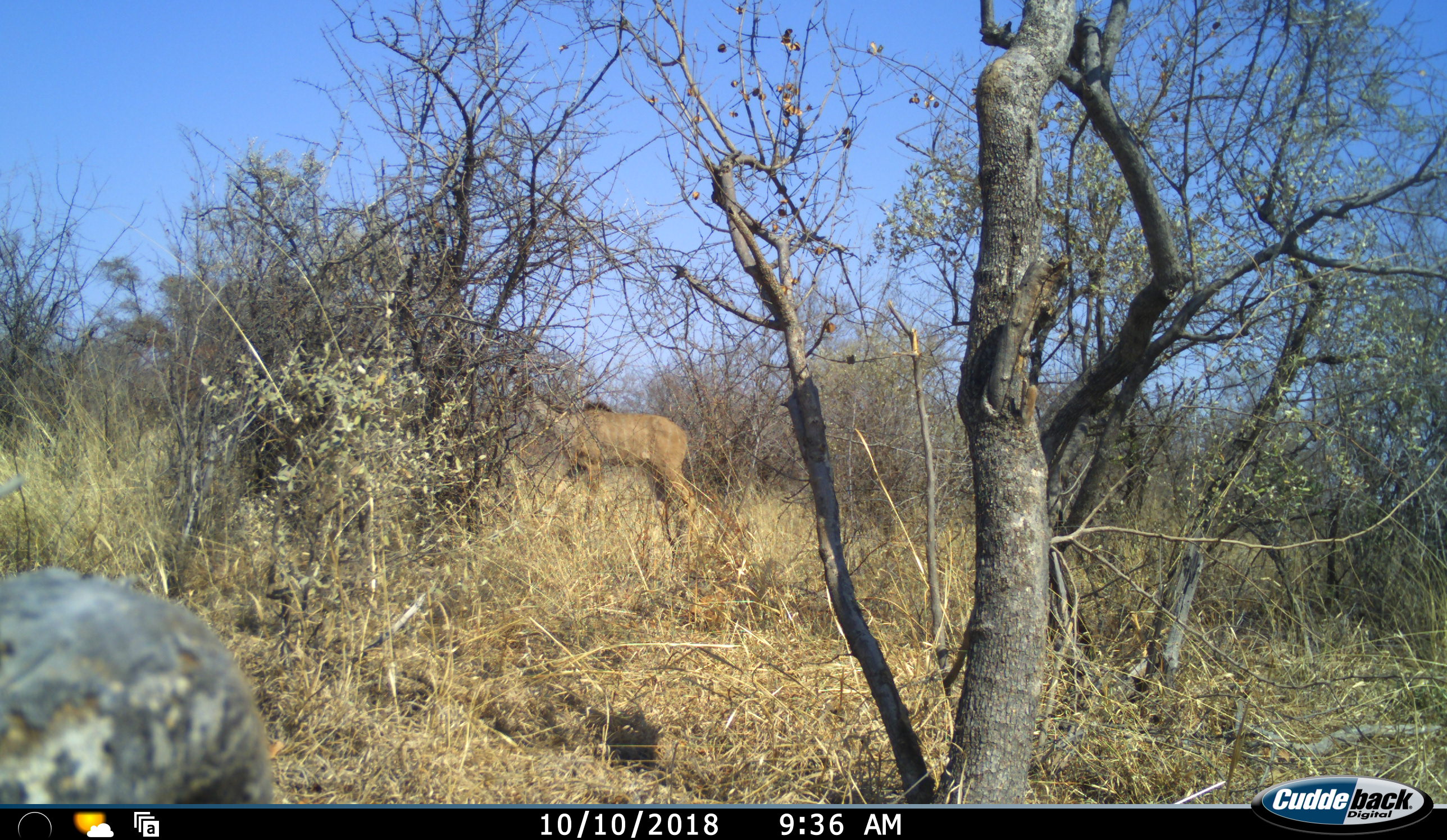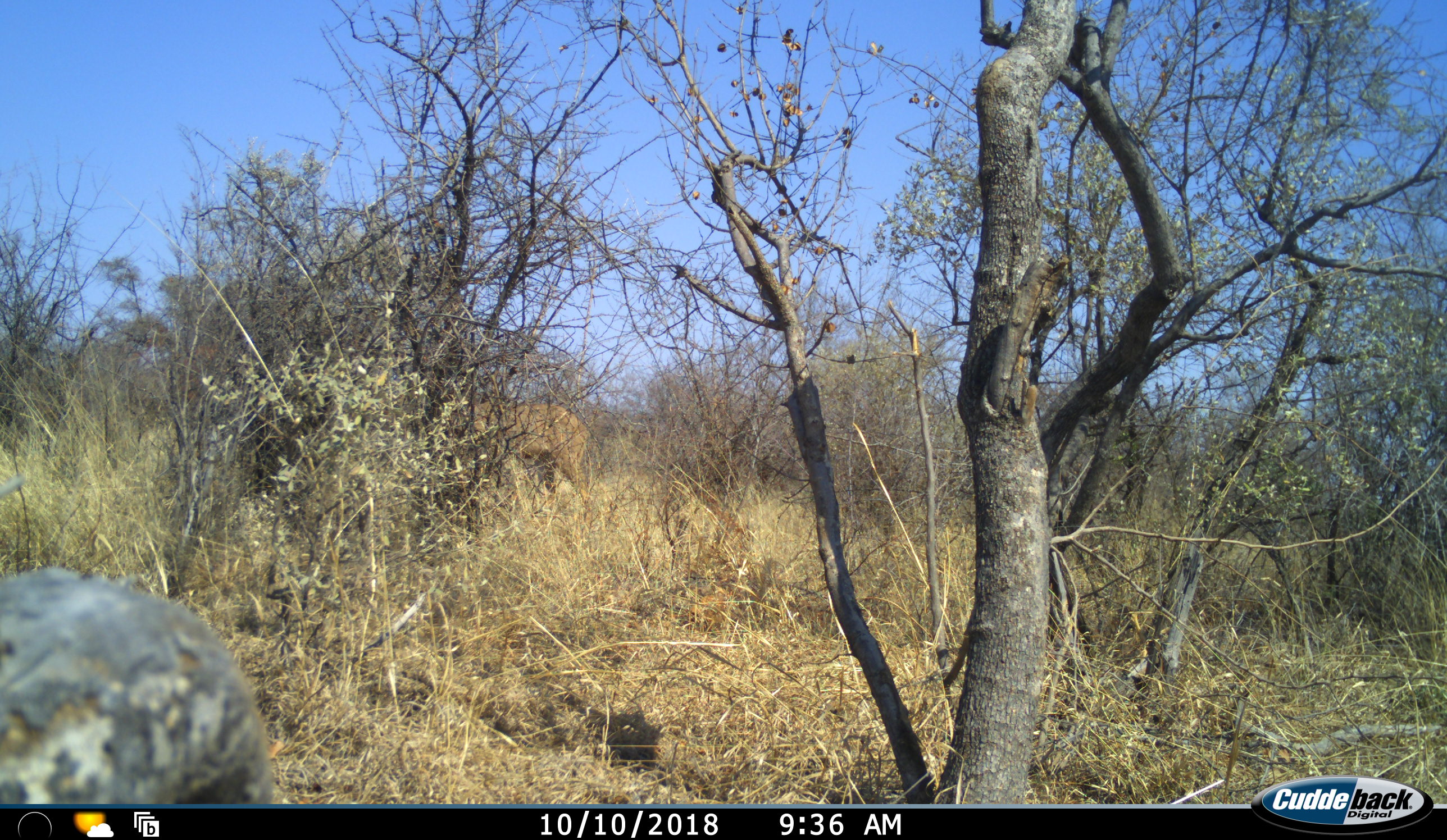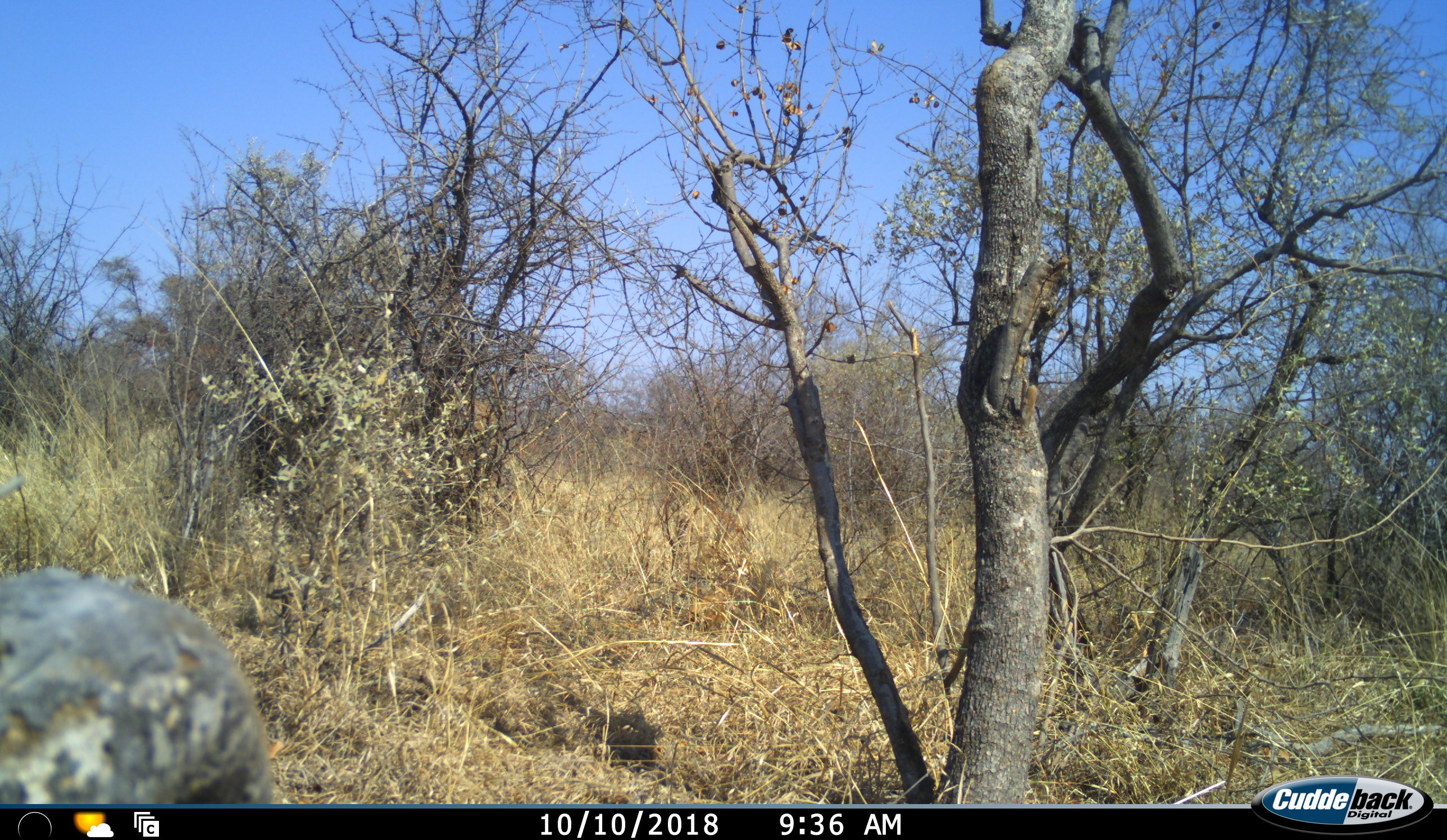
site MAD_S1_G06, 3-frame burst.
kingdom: Animalia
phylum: Chordata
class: Mammalia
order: Artiodactyla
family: Bovidae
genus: Tragelaphus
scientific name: Tragelaphus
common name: kudu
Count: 1.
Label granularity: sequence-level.